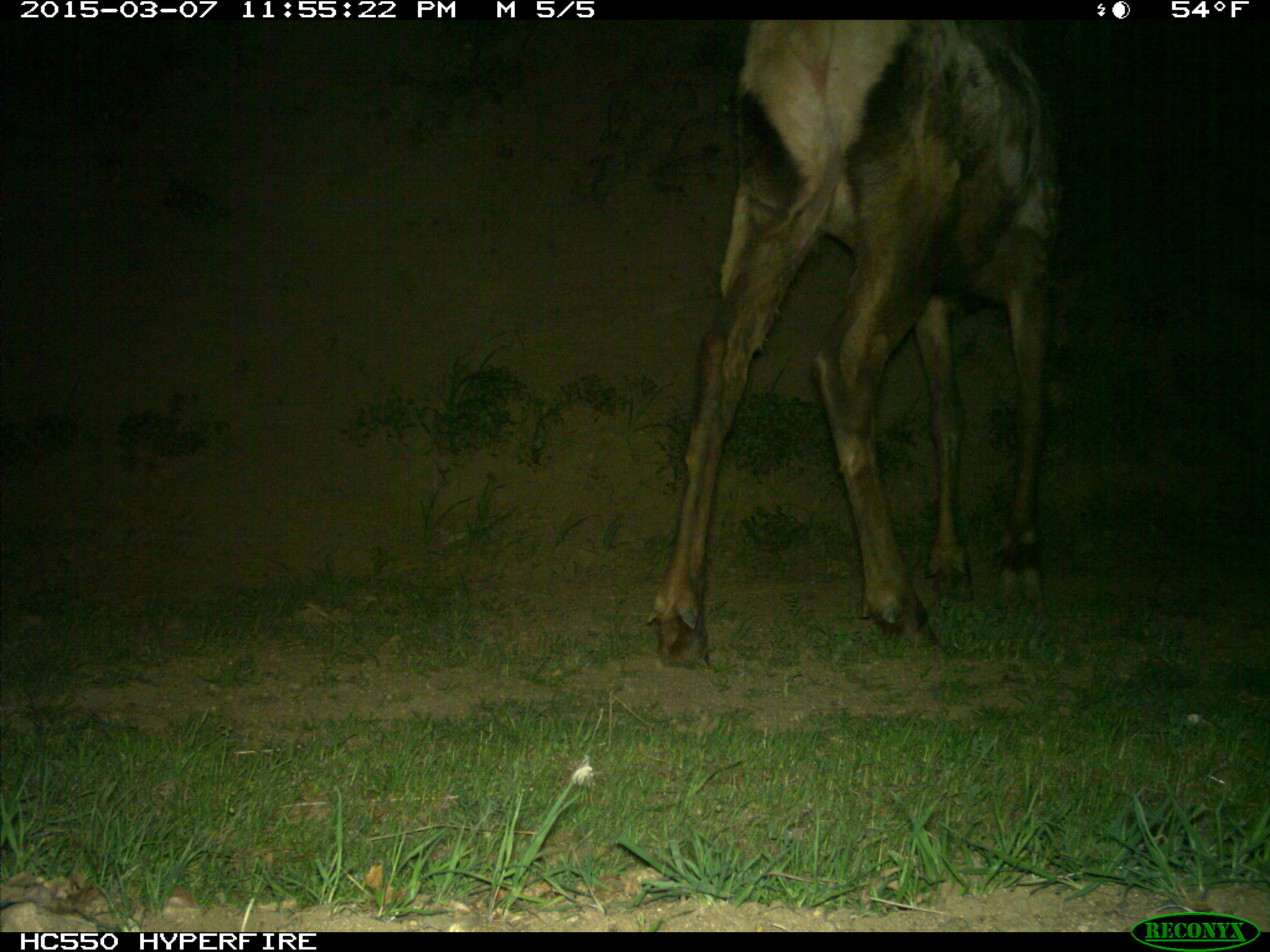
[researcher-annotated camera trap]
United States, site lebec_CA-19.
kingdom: Animalia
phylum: Chordata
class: Mammalia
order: Artiodactyla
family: Cervidae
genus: Cervus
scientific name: Cervus canadensis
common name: elk